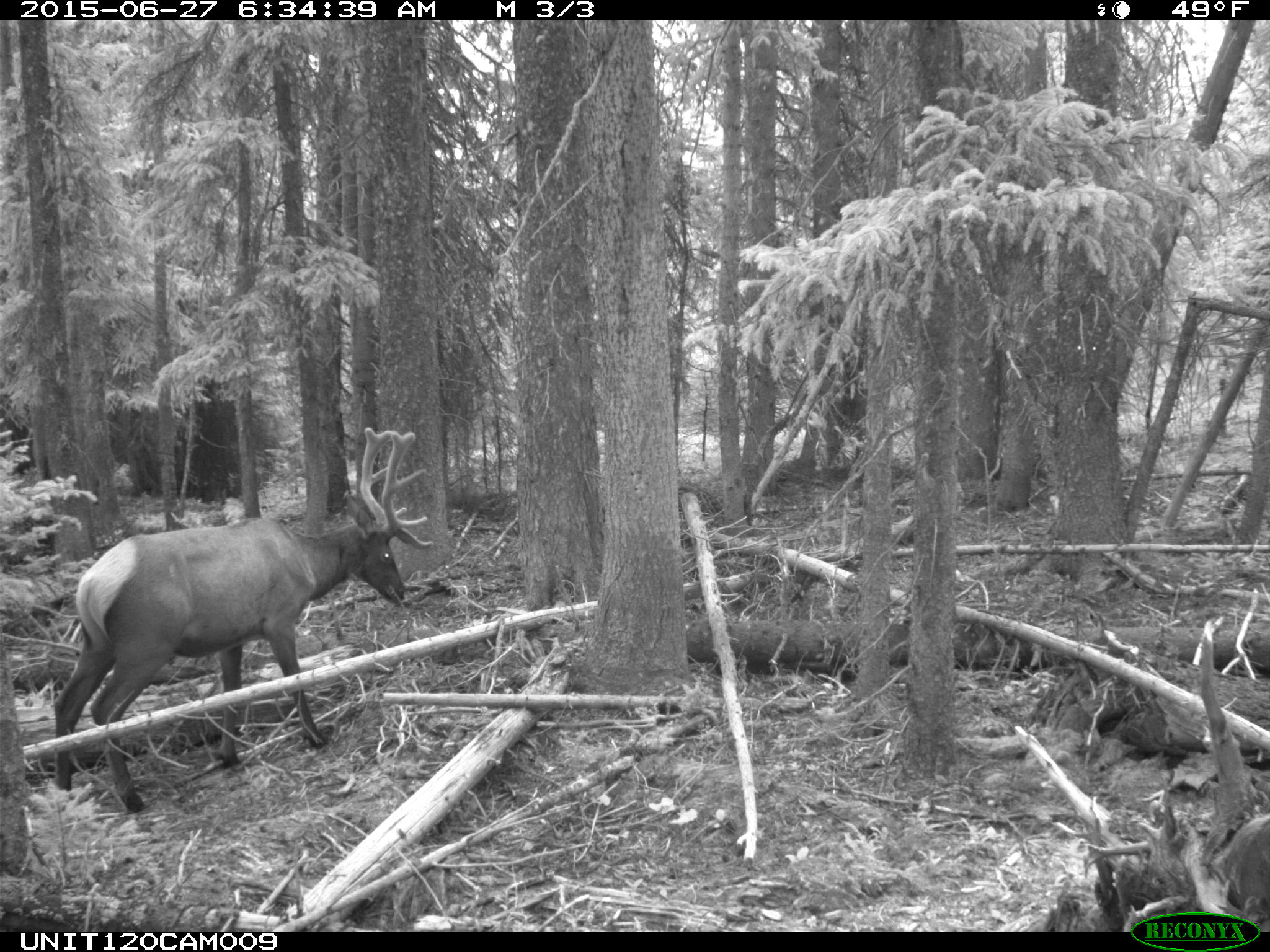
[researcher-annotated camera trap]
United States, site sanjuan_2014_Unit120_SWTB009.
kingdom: Animalia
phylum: Chordata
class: Mammalia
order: Artiodactyla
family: Cervidae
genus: Cervus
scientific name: Cervus elaphus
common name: red deer